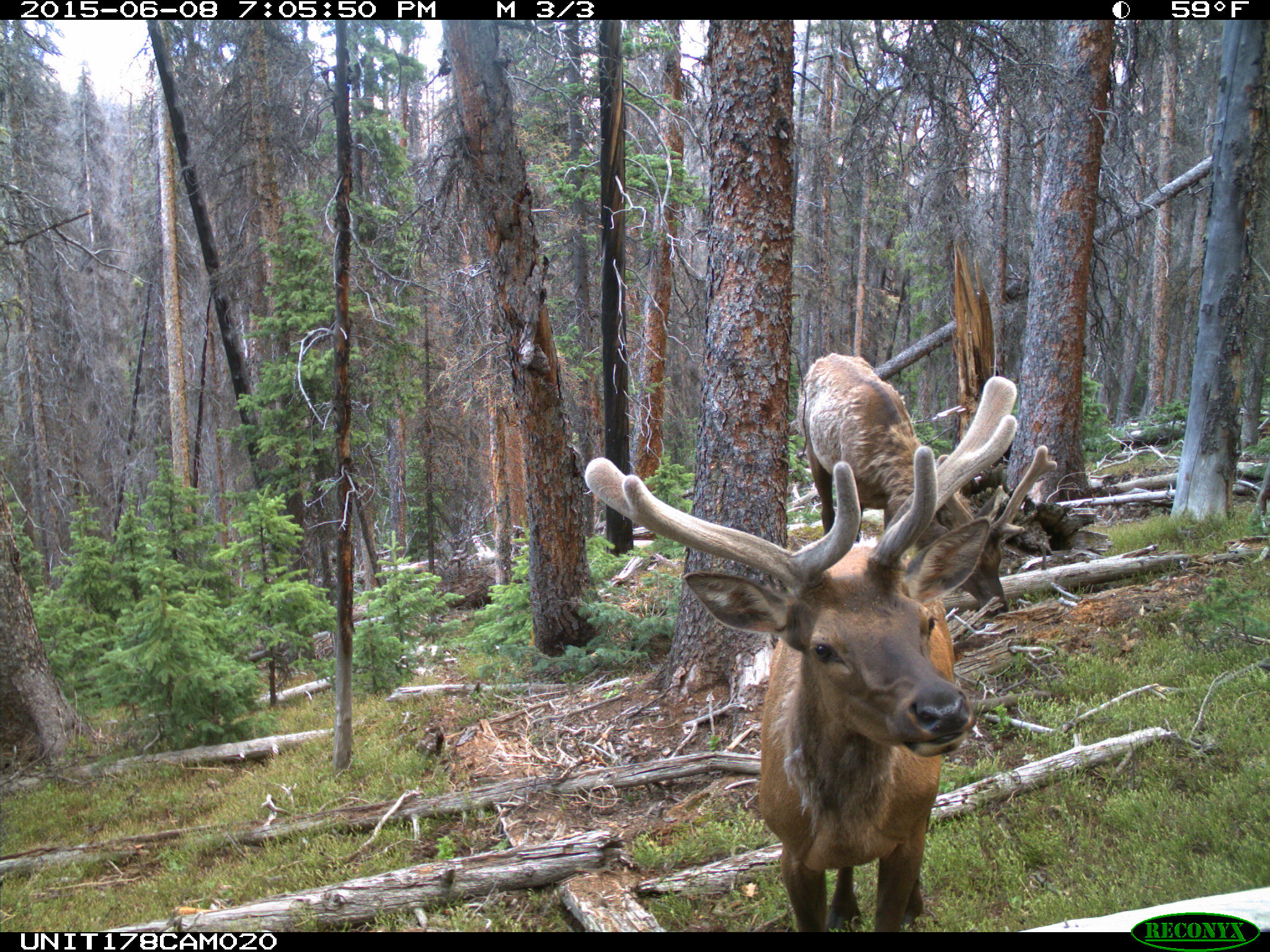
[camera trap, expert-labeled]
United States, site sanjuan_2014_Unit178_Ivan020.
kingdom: Animalia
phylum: Chordata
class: Mammalia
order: Artiodactyla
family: Cervidae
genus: Cervus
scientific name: Cervus elaphus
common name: red deer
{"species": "Cervus elaphus (red deer)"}